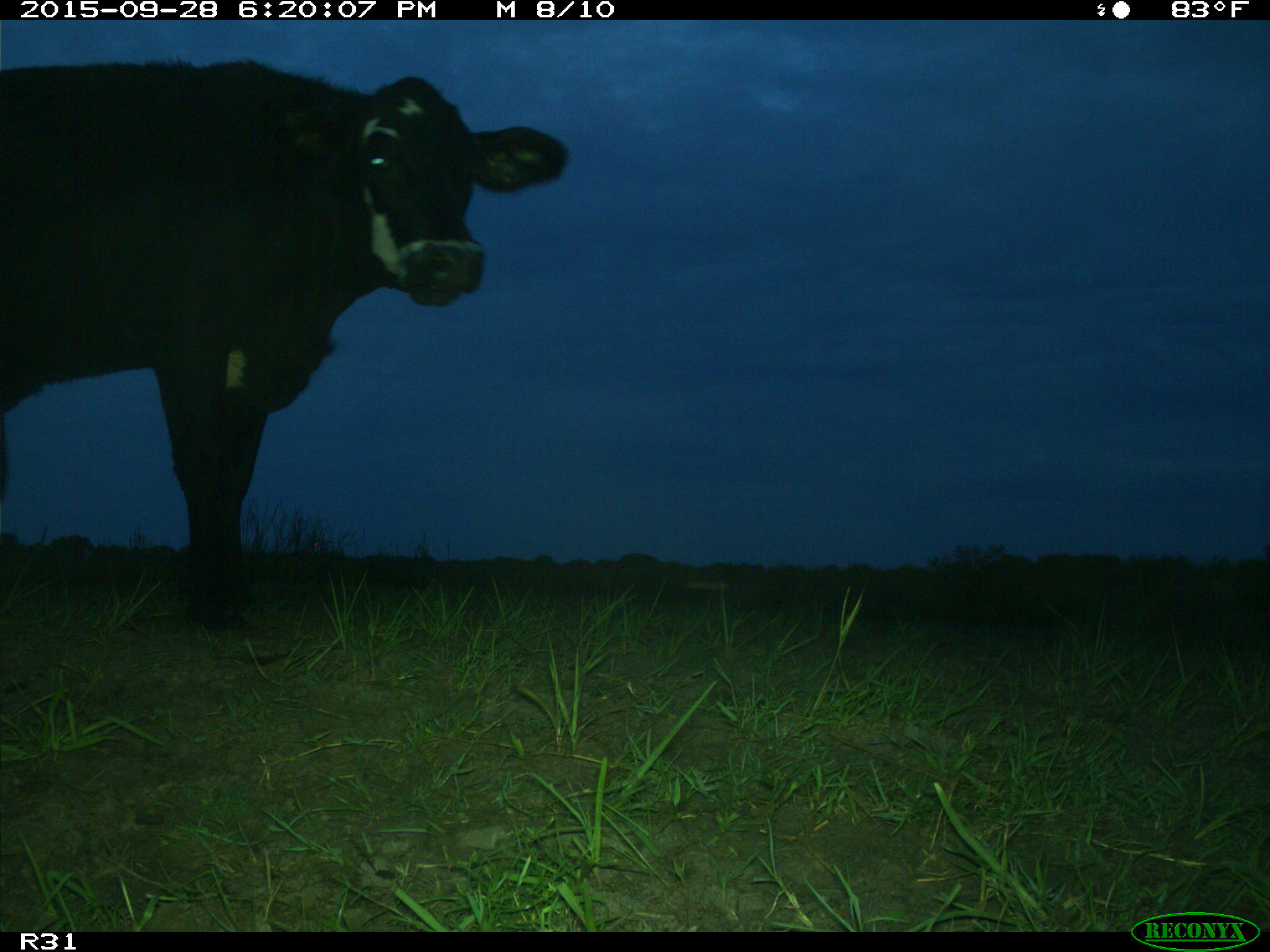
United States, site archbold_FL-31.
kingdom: Animalia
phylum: Chordata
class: Mammalia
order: Artiodactyla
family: Bovidae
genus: Bos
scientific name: Bos taurus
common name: domestic cow